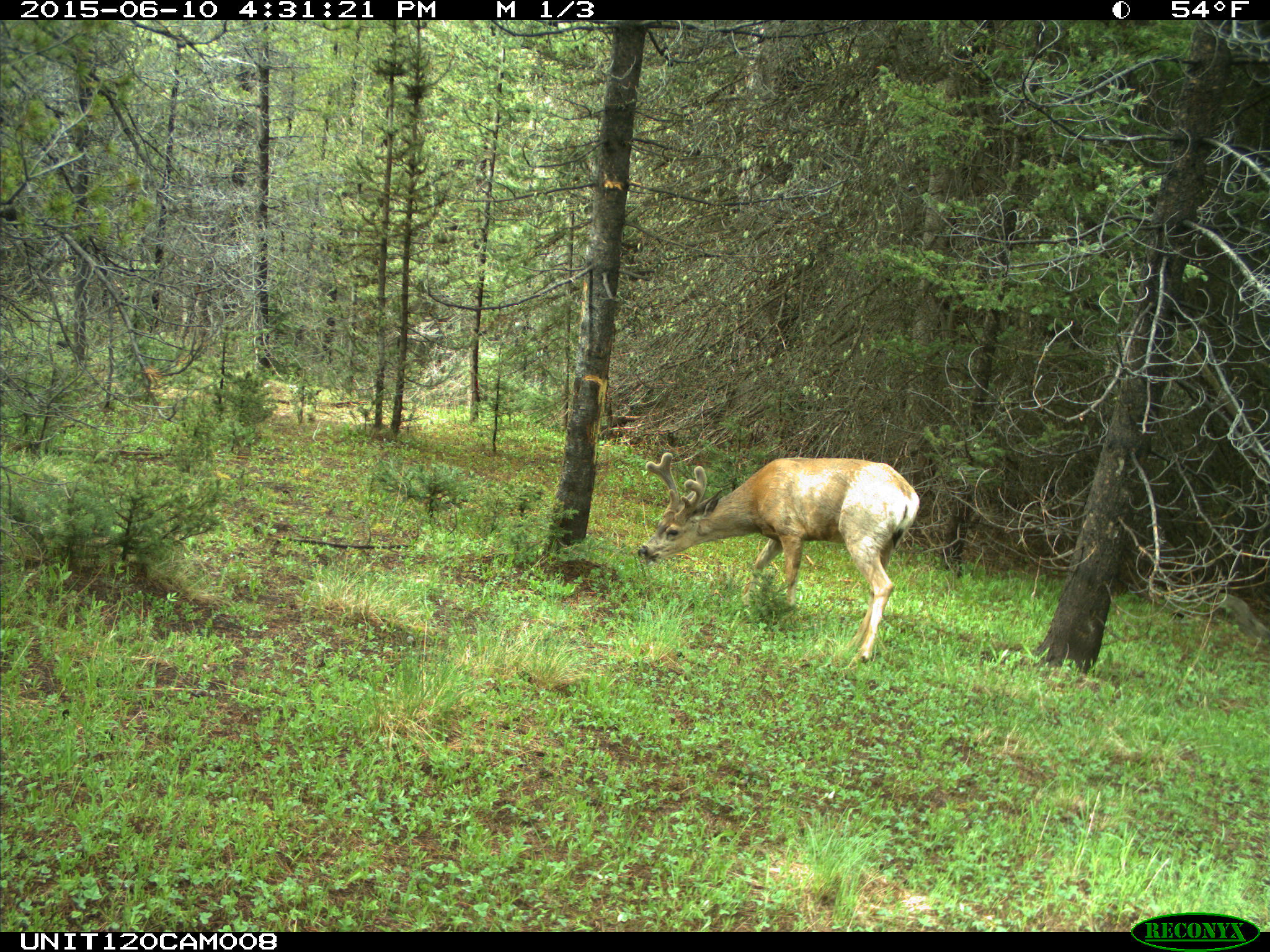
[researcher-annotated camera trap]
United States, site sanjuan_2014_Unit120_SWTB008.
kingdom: Animalia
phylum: Chordata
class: Mammalia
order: Artiodactyla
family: Cervidae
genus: Odocoileus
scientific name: Odocoileus hemionus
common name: mule deer